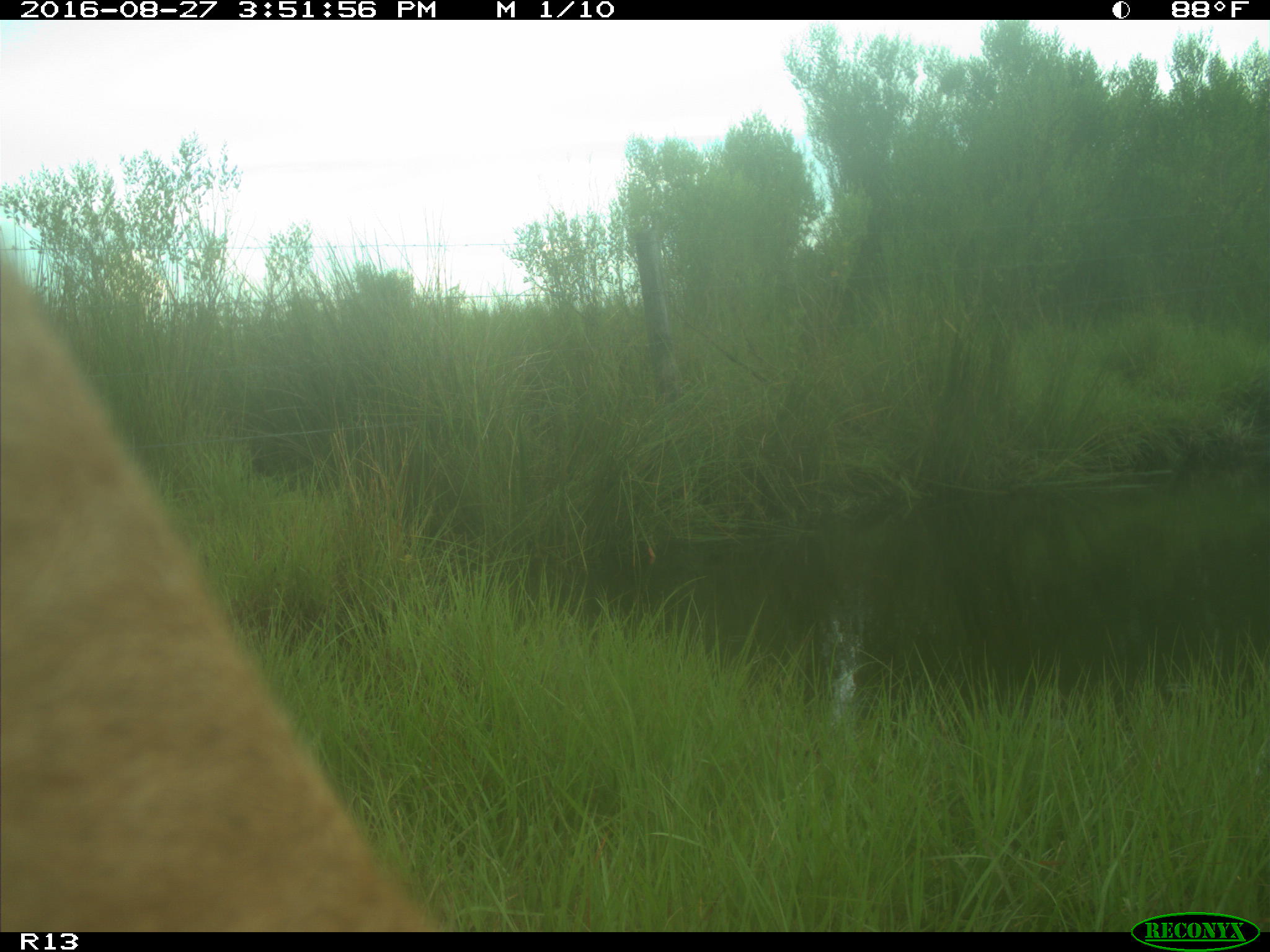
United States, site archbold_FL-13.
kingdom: Animalia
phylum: Chordata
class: Mammalia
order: Artiodactyla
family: Bovidae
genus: Bos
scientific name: Bos taurus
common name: domestic cow